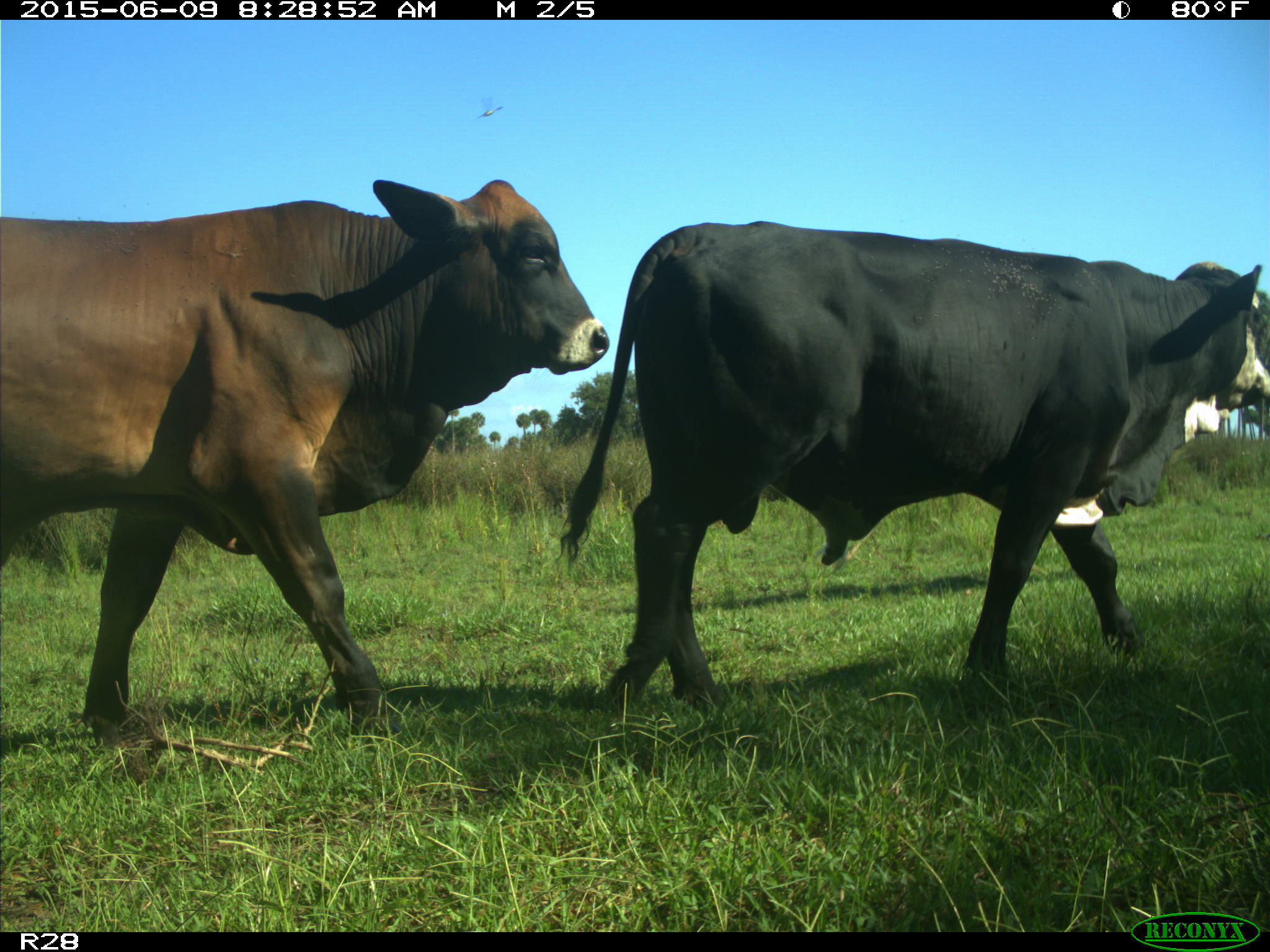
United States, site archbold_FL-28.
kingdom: Animalia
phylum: Chordata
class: Mammalia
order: Artiodactyla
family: Bovidae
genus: Bos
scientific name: Bos taurus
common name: domestic cow